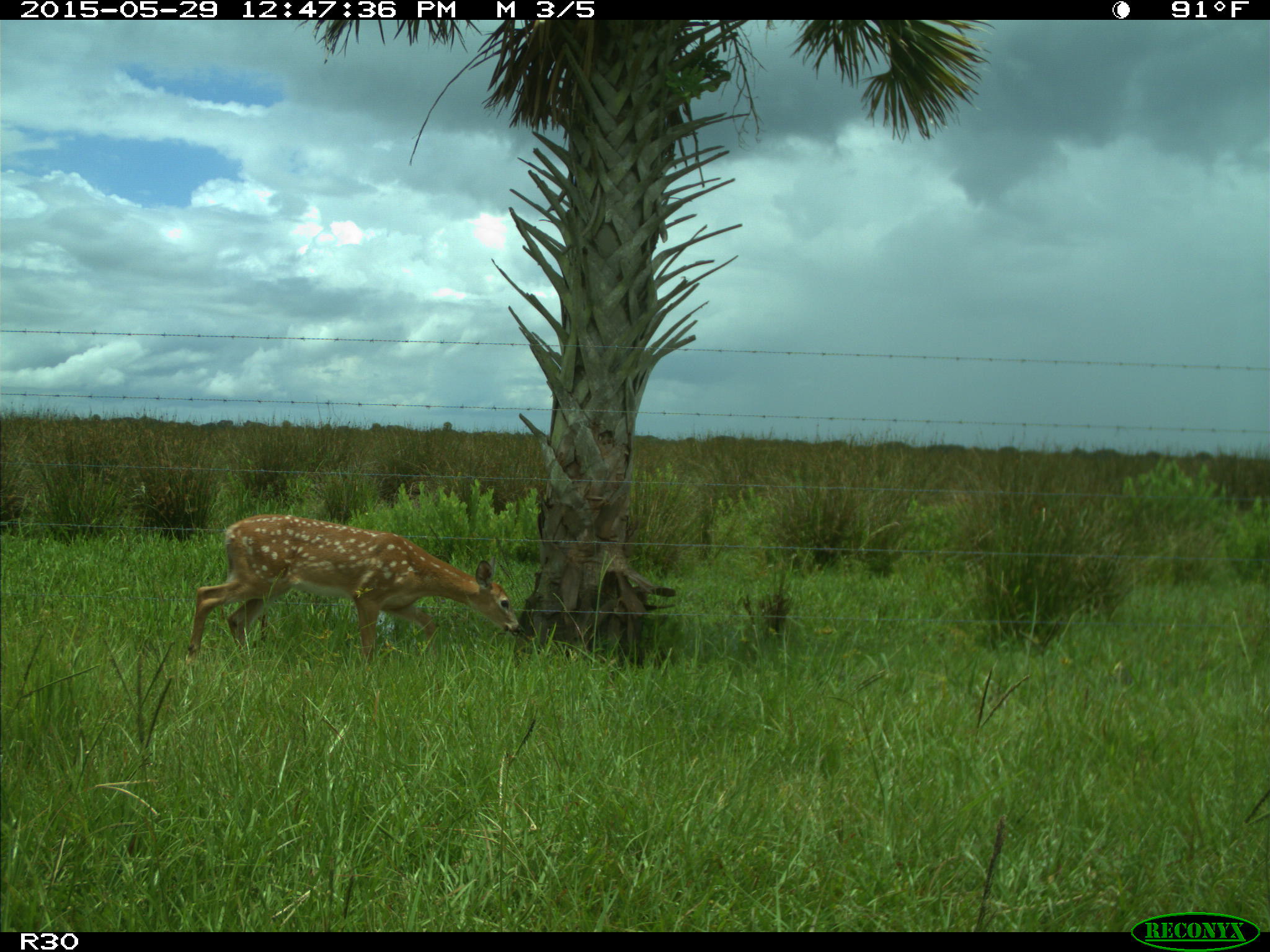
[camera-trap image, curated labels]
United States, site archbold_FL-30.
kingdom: Animalia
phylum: Chordata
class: Mammalia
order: Artiodactyla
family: Cervidae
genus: Odocoileus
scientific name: Odocoileus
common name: deer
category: unidentified deer